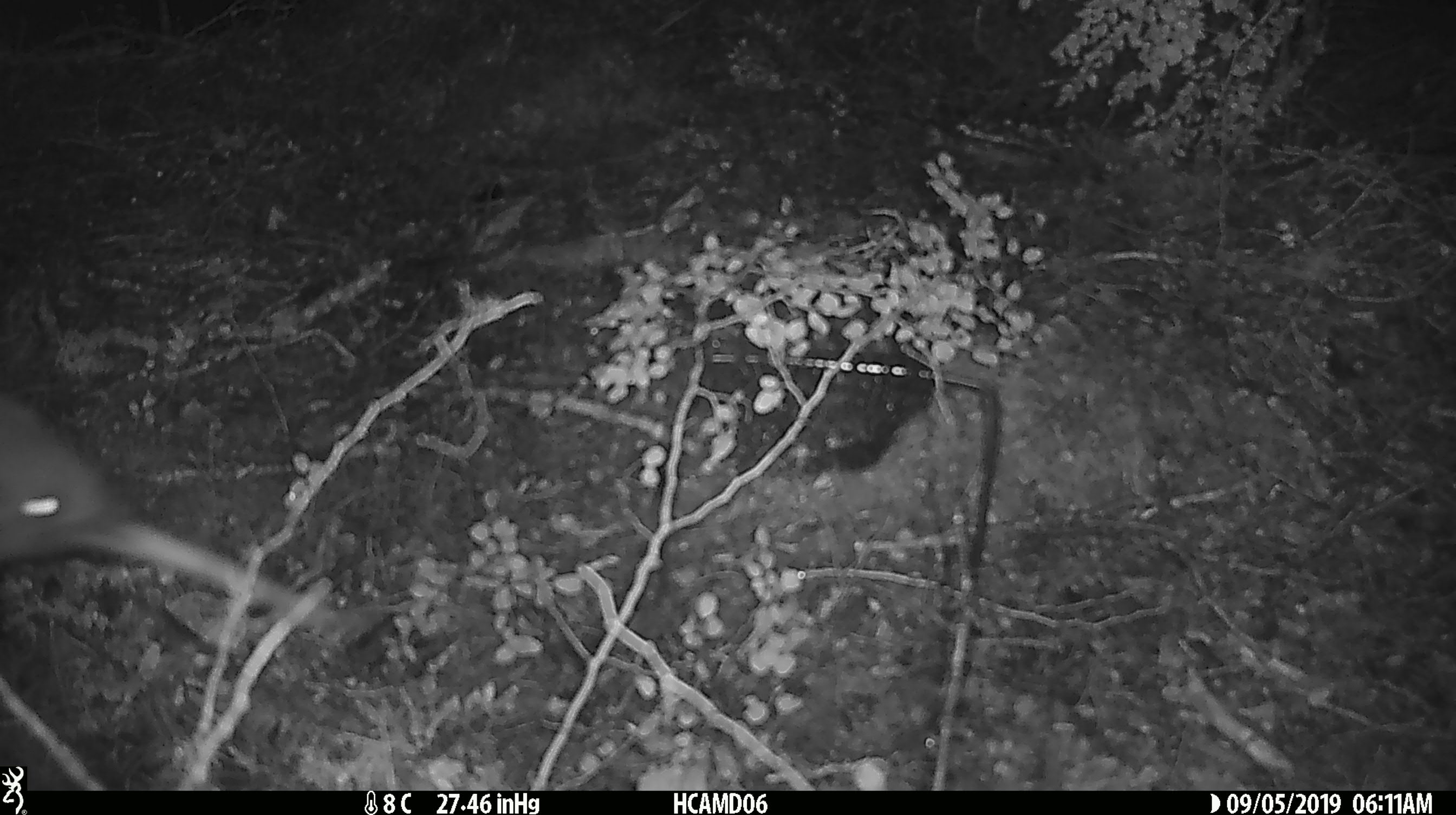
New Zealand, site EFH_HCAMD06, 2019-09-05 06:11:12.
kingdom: Animalia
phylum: Chordata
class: Aves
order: Apterygiformes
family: Apterygidae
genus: Apteryx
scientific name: Apteryx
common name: kiwi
Kiwi (Apteryx).